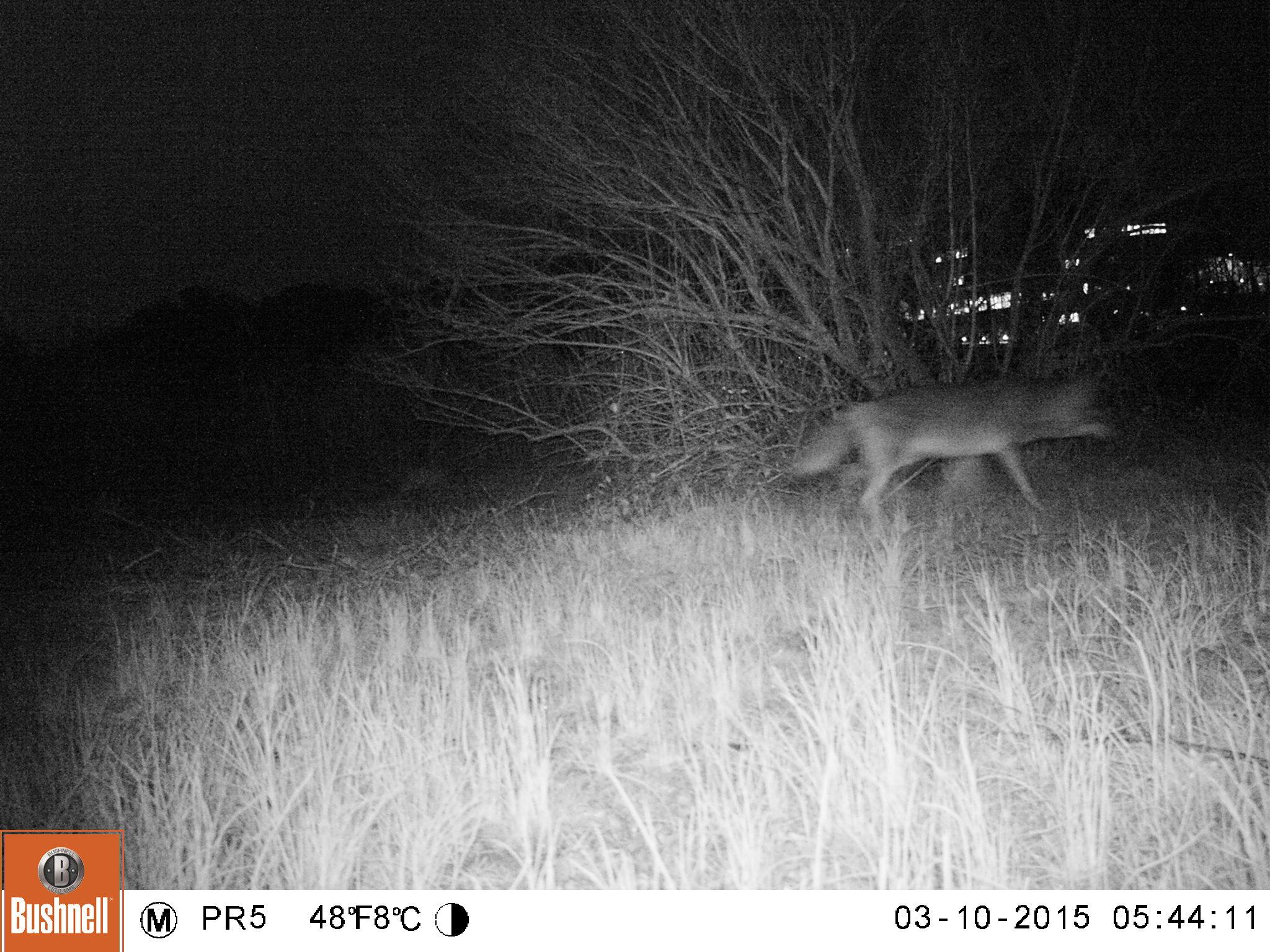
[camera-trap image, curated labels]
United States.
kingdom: Animalia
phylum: Chordata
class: Mammalia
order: Carnivora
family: Canidae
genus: Canis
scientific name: Canis latrans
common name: coyote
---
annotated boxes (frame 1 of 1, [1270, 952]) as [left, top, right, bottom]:
Coyote: [790, 365, 1115, 531]